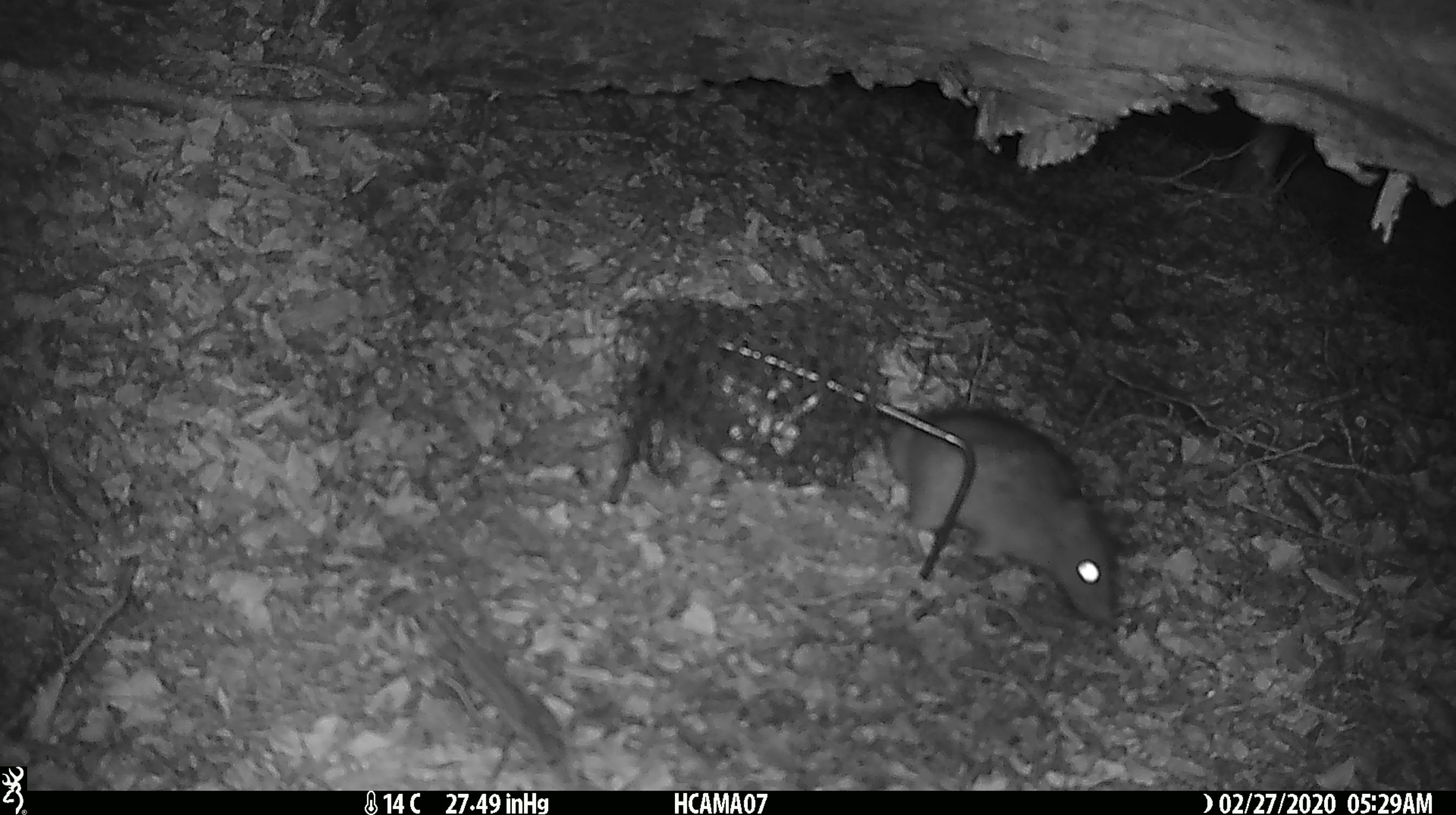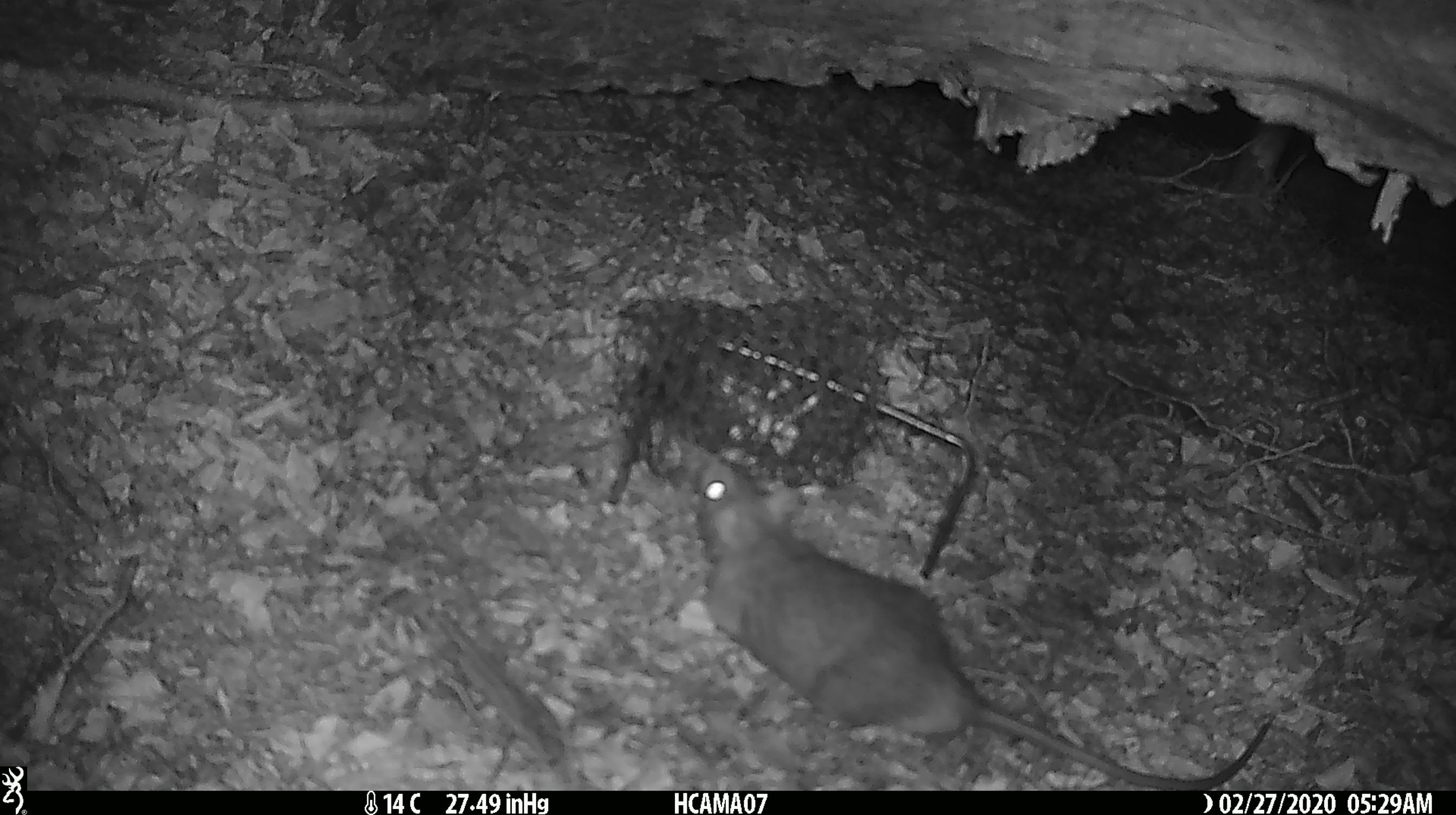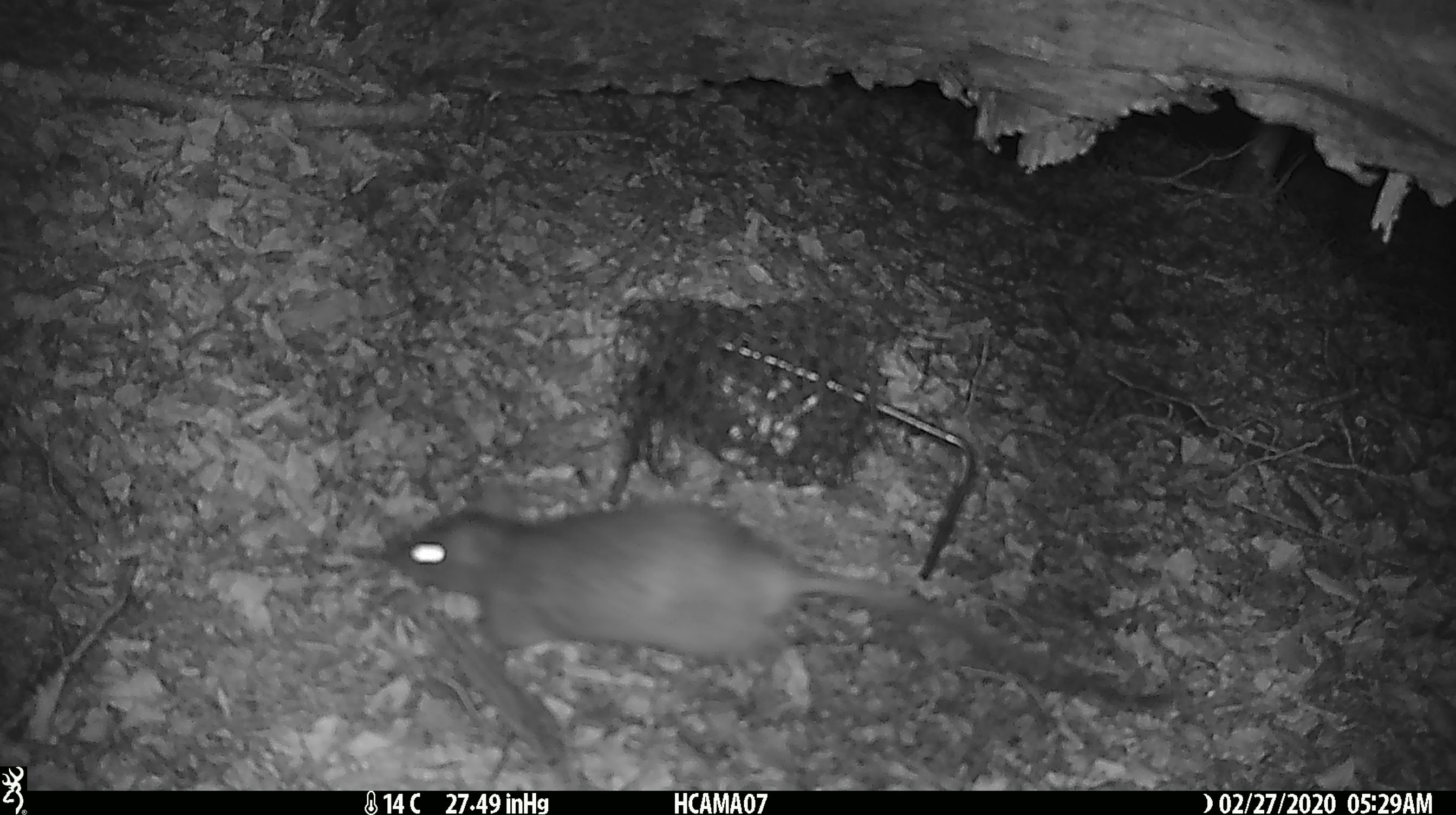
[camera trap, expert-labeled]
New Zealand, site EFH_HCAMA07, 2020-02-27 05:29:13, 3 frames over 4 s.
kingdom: Animalia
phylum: Chordata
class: Mammalia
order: Rodentia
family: Muridae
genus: Rattus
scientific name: Rattus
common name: rat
Rat (Rattus).